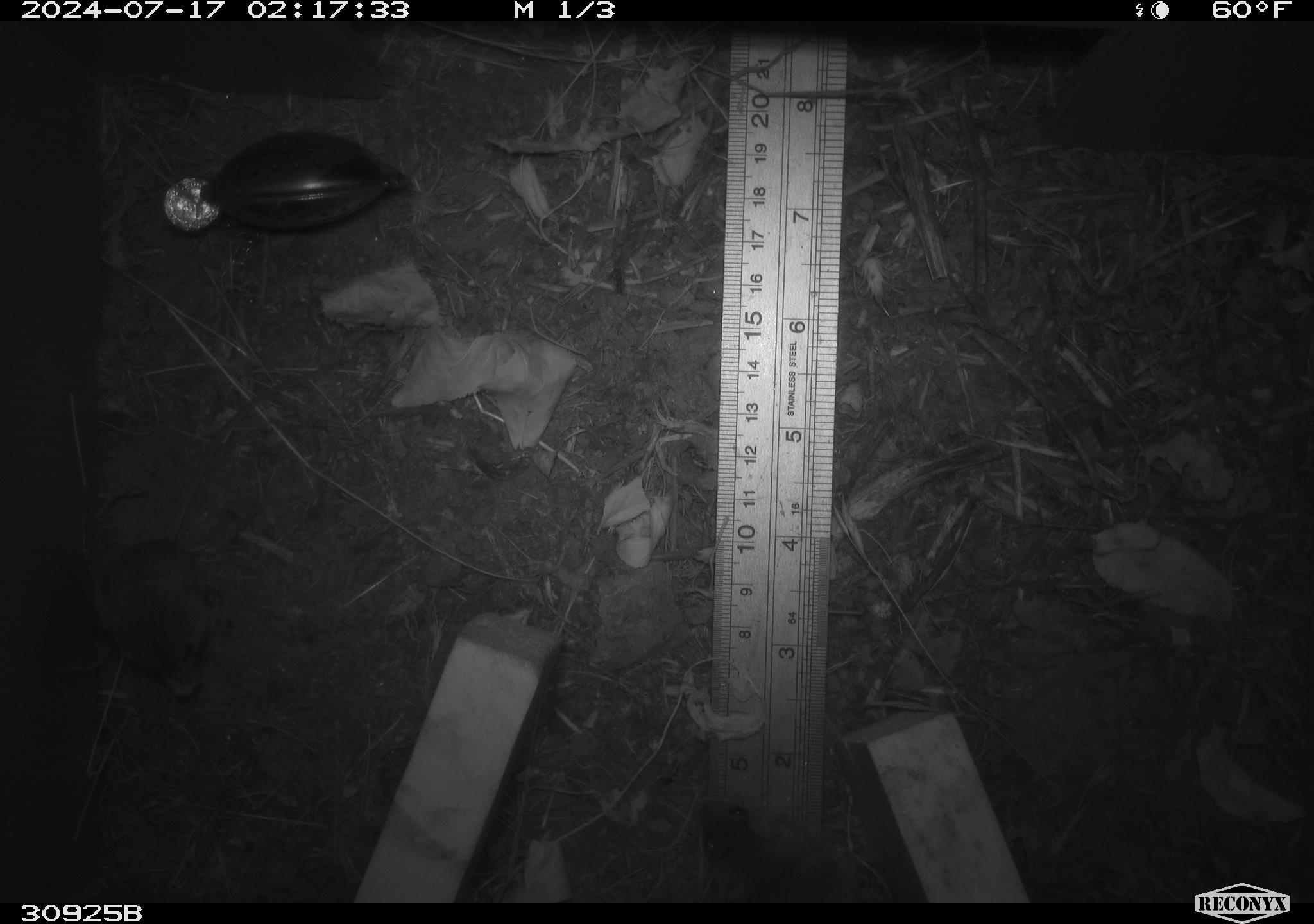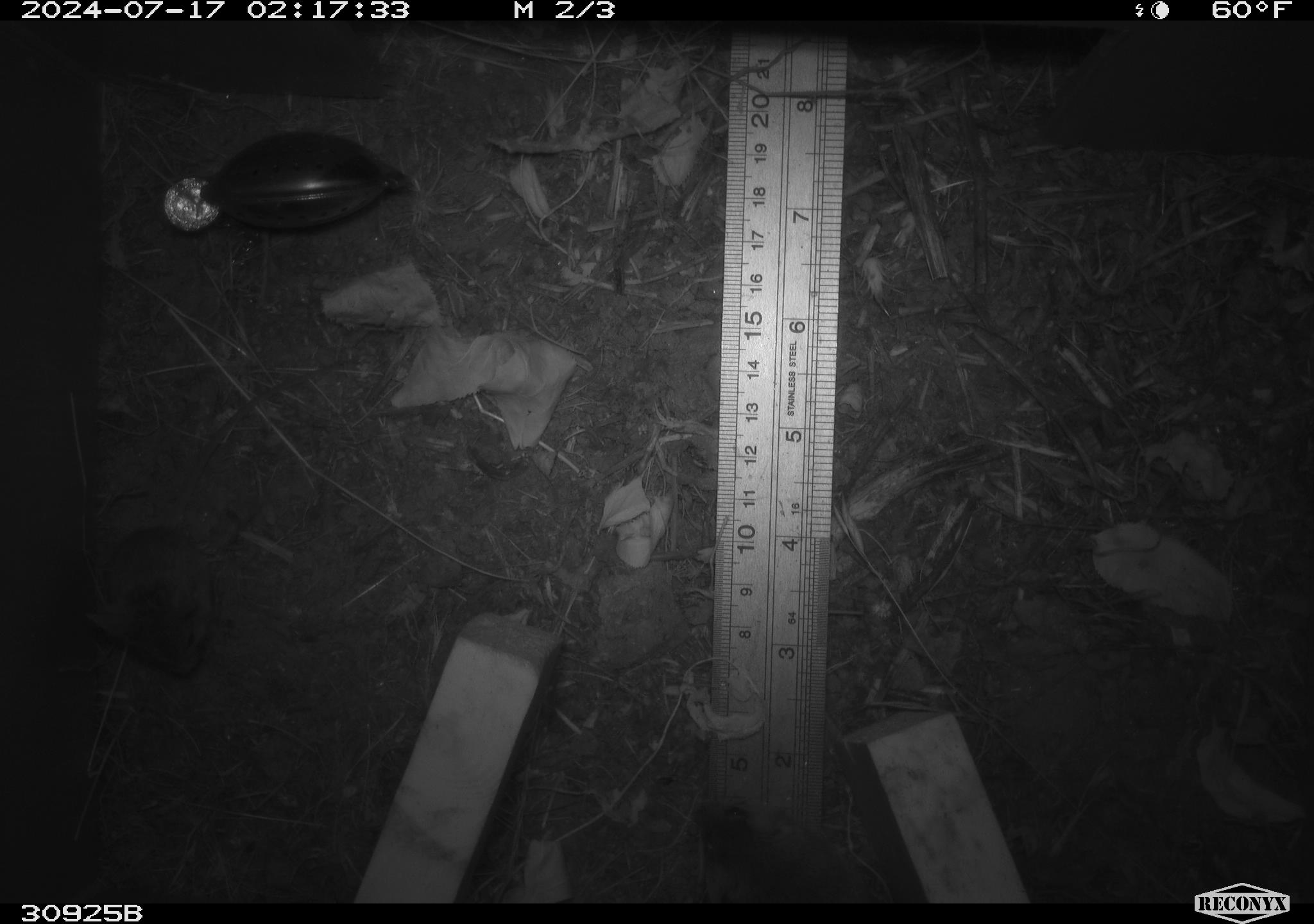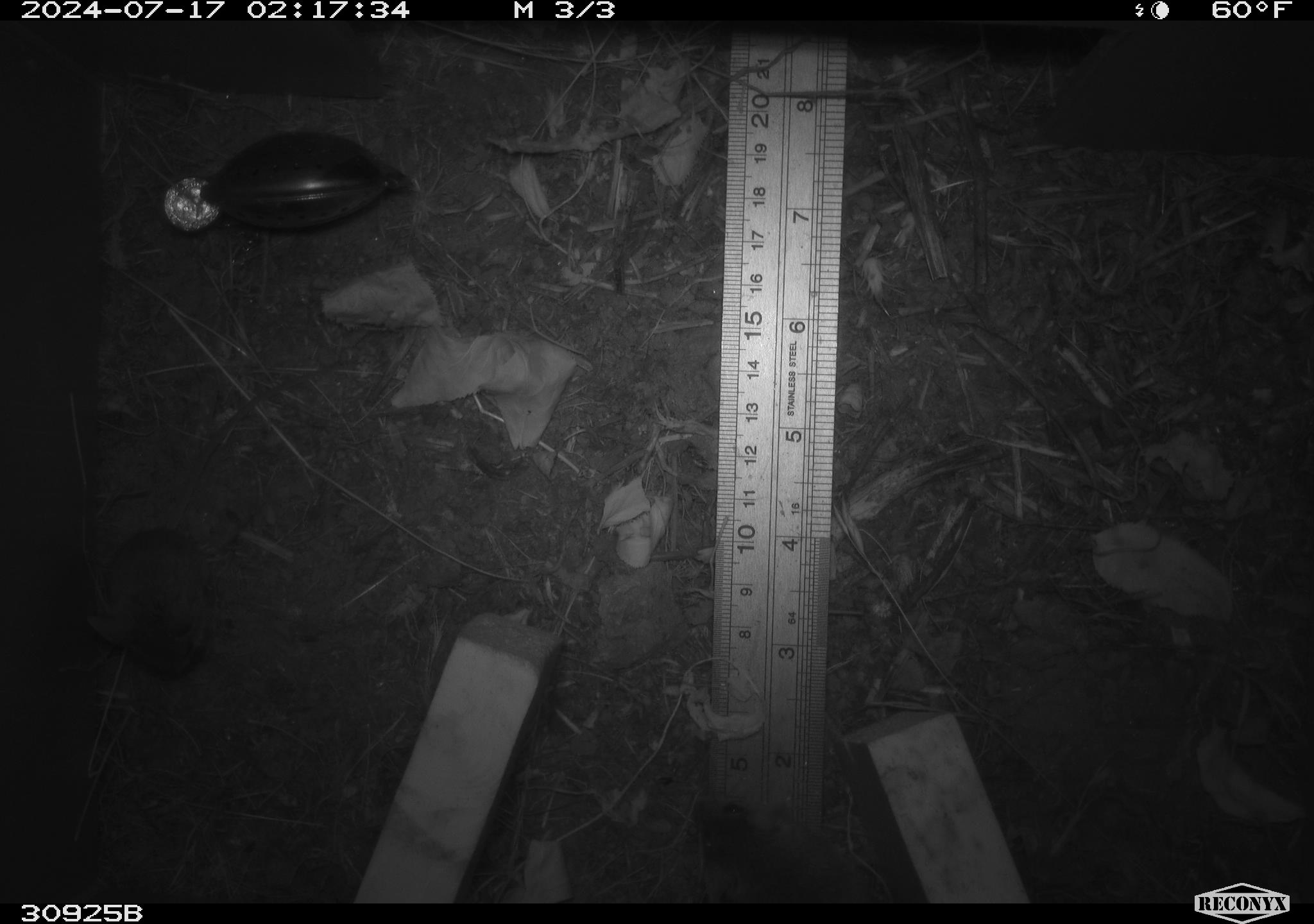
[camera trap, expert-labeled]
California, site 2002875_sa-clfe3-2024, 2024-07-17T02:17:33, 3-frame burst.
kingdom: Animalia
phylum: Chordata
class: Mammalia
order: Rodentia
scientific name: Rodentia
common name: mouse species